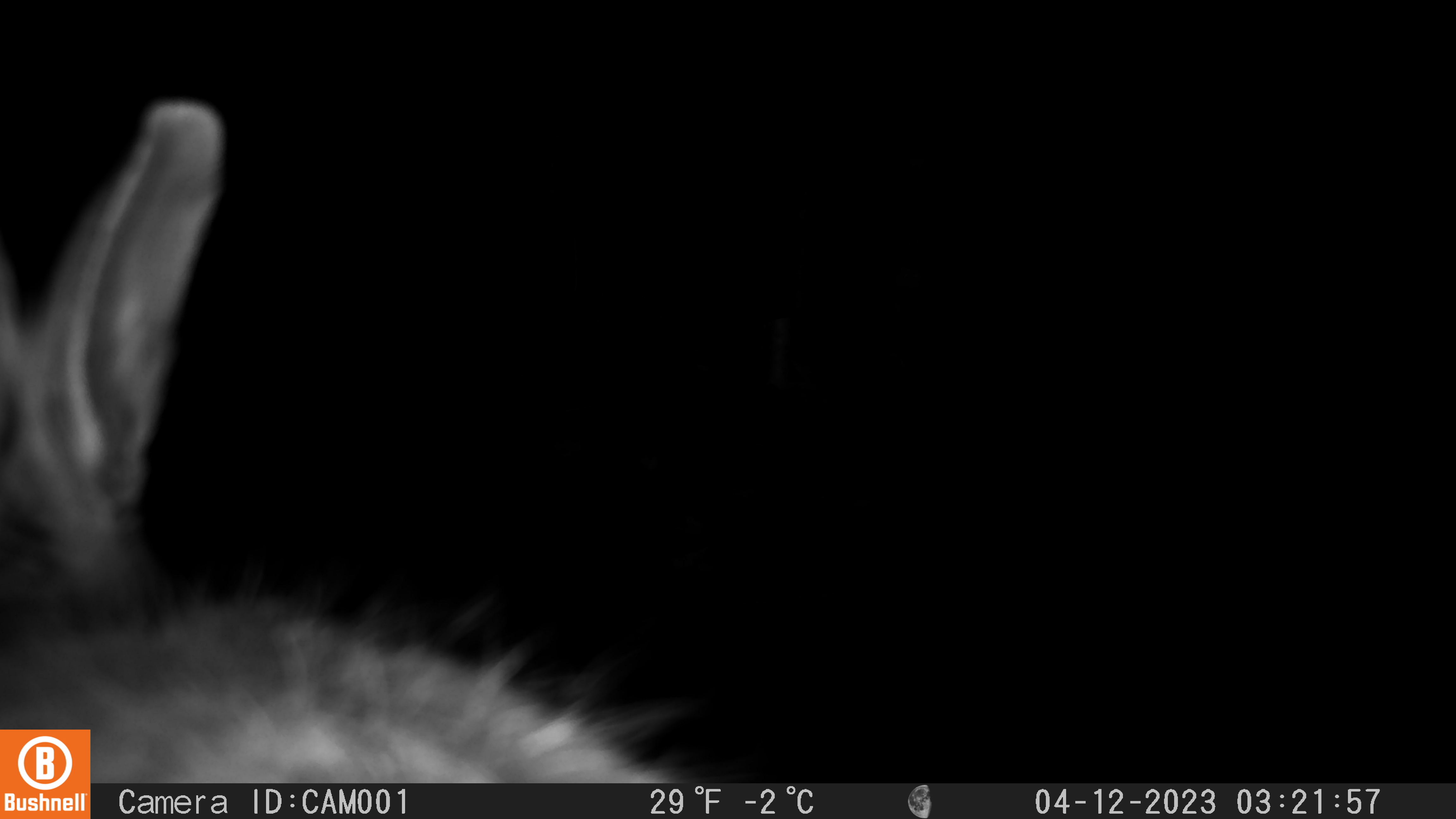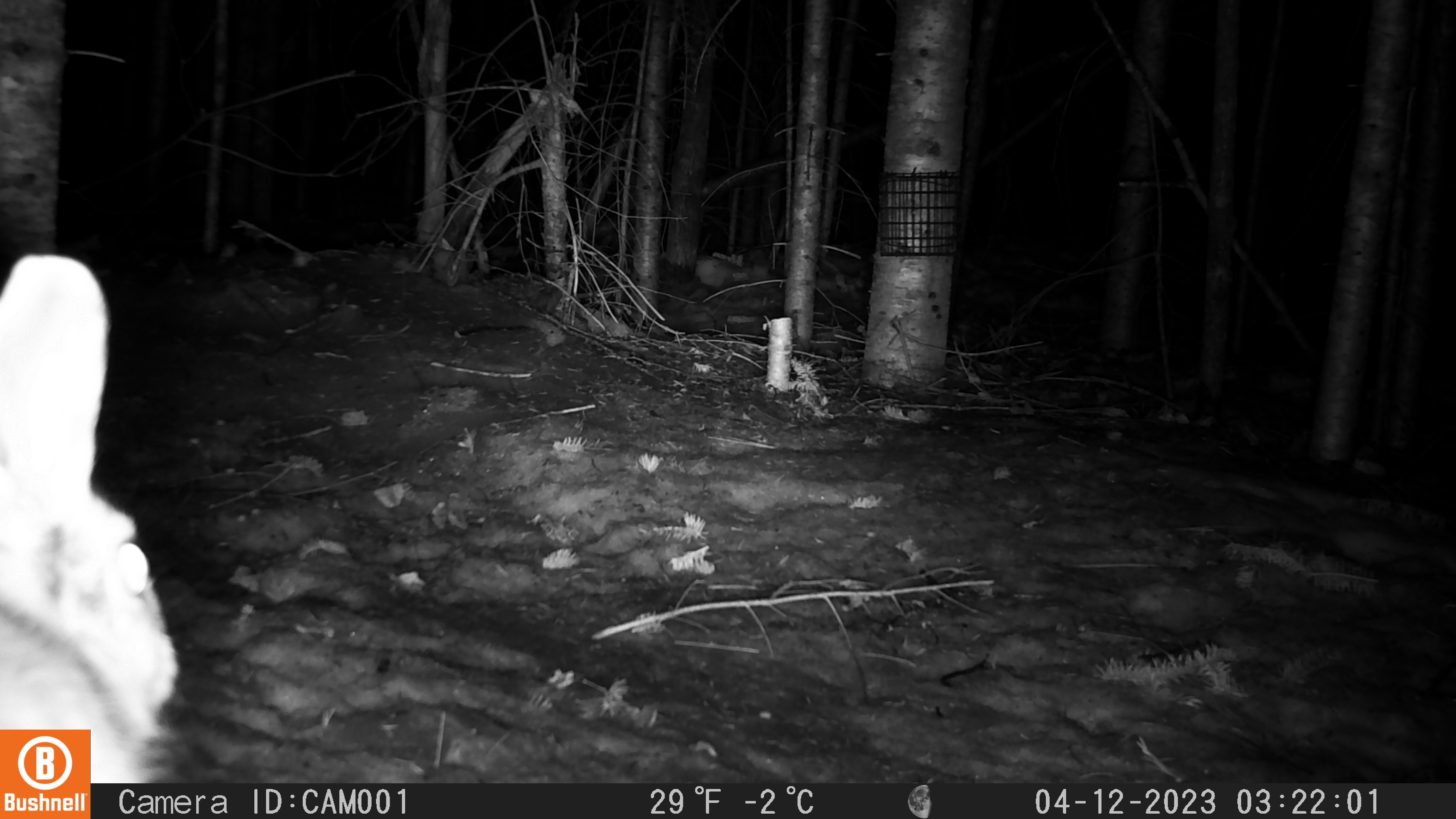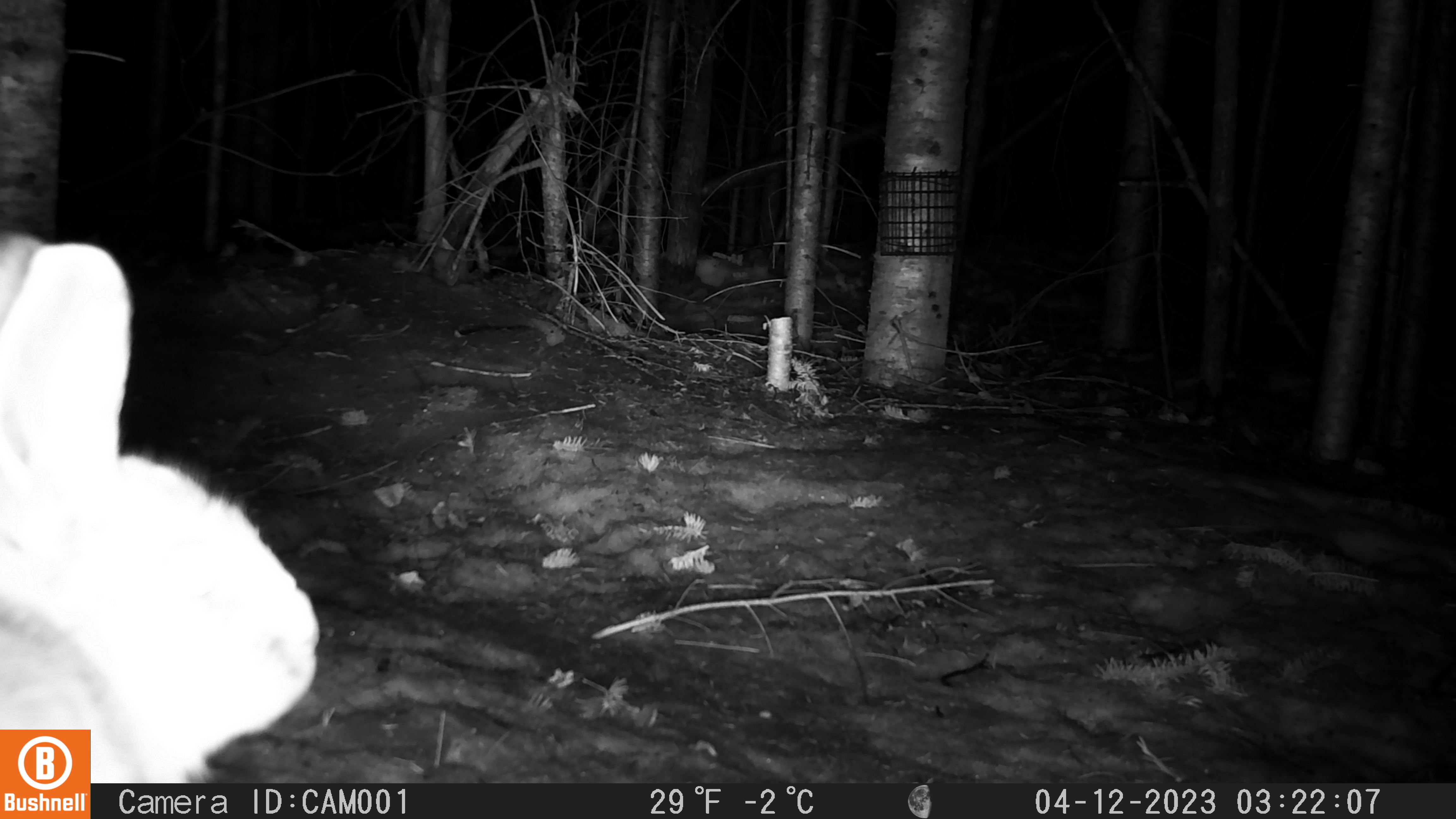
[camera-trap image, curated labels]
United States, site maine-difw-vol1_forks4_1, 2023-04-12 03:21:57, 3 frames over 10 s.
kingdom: Animalia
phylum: Chordata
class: Mammalia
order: Lagomorpha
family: Leporidae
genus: Lepus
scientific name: Lepus americanus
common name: snowshoe hare